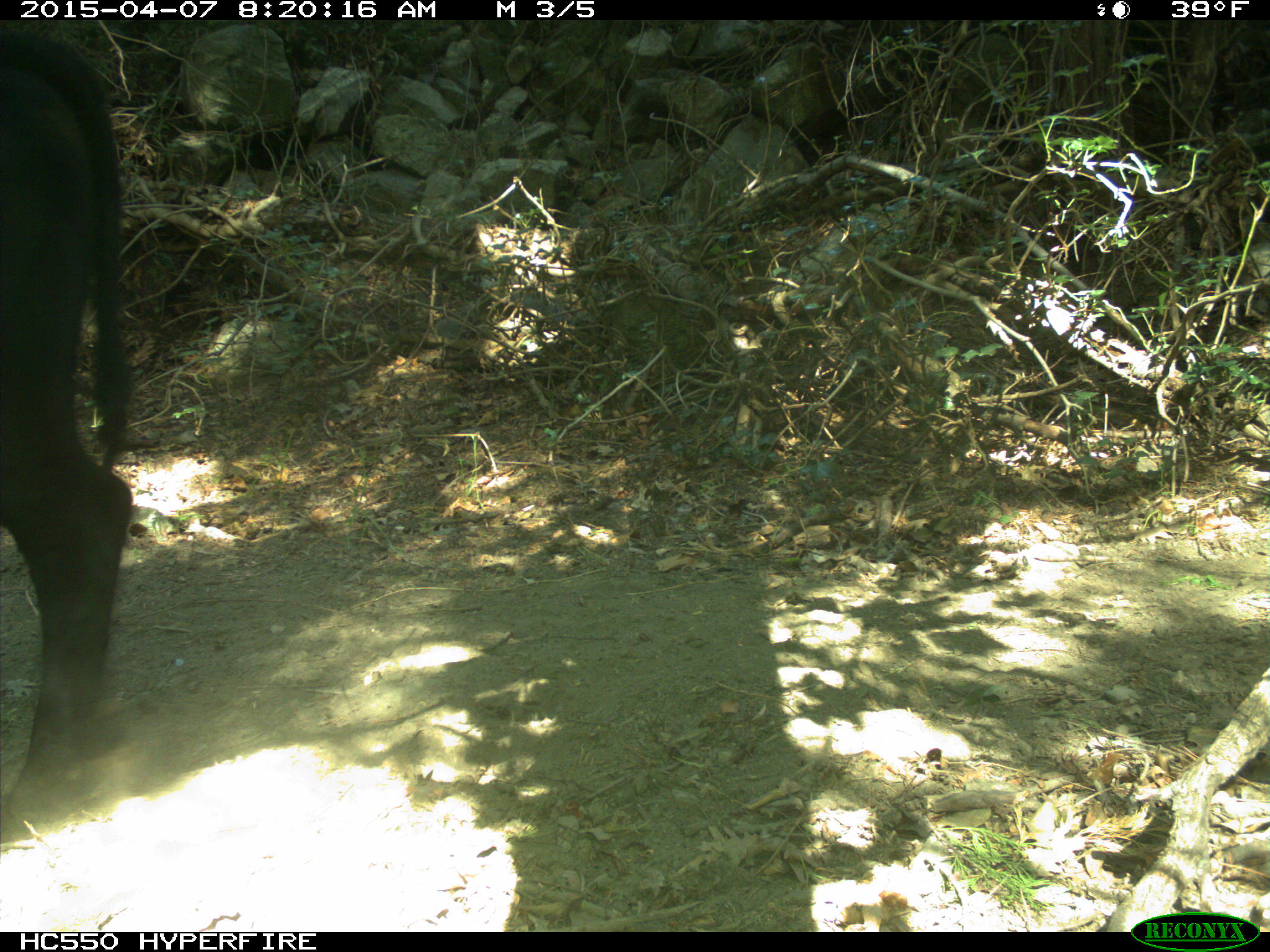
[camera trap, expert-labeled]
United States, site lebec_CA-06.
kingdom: Animalia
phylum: Chordata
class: Mammalia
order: Artiodactyla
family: Bovidae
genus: Bos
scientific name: Bos taurus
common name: domestic cow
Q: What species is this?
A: Bos taurus (domestic cow).